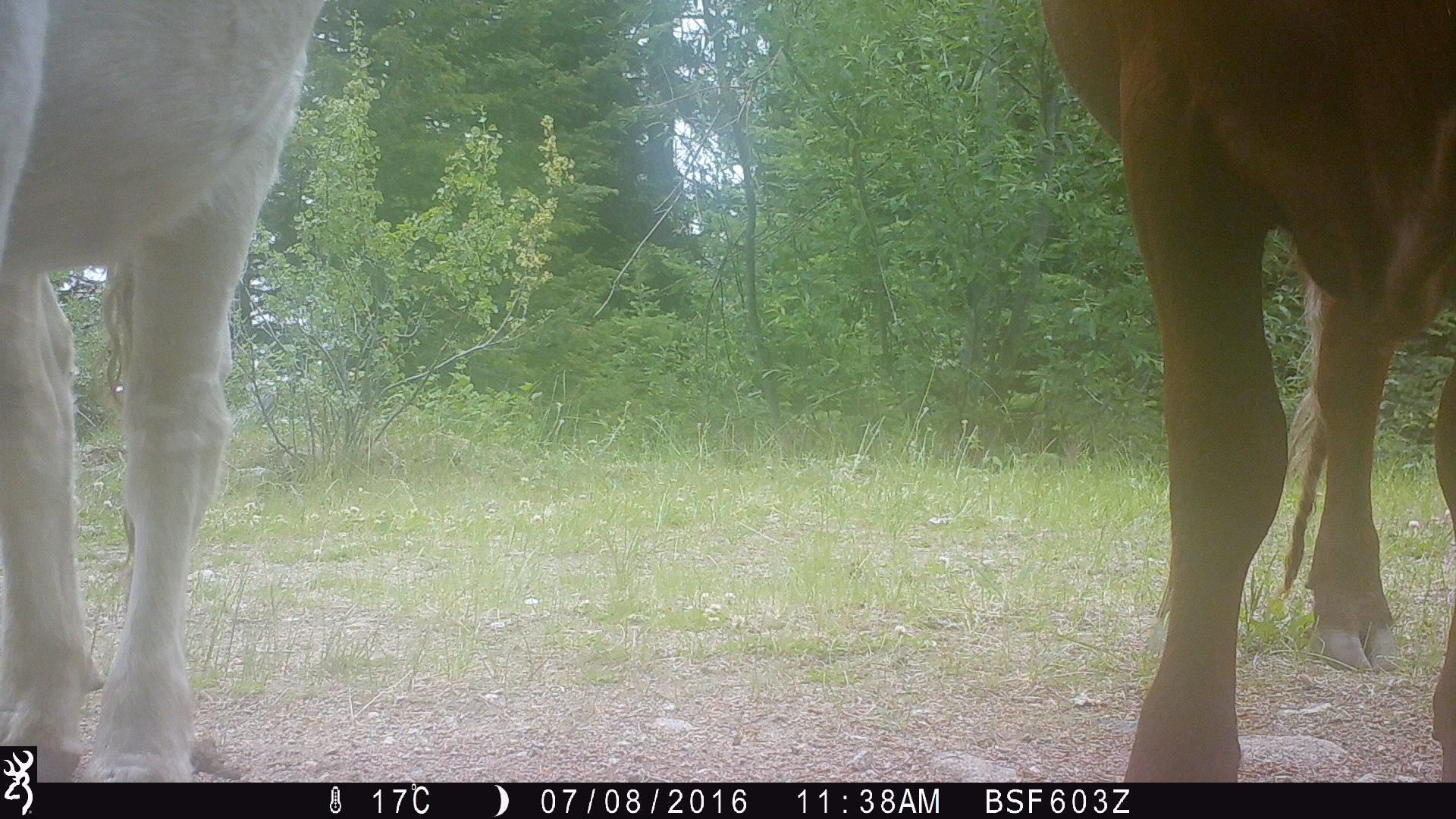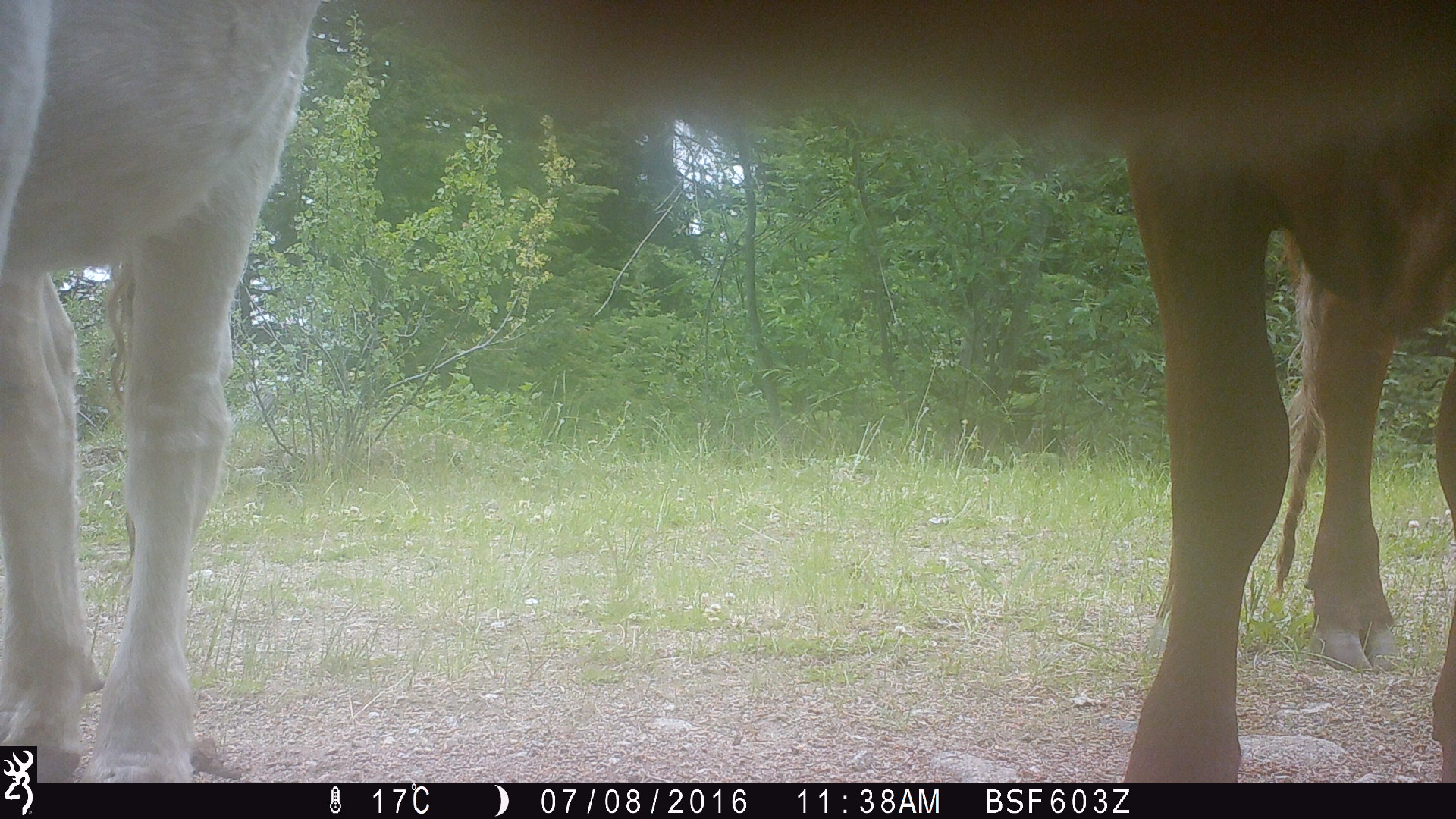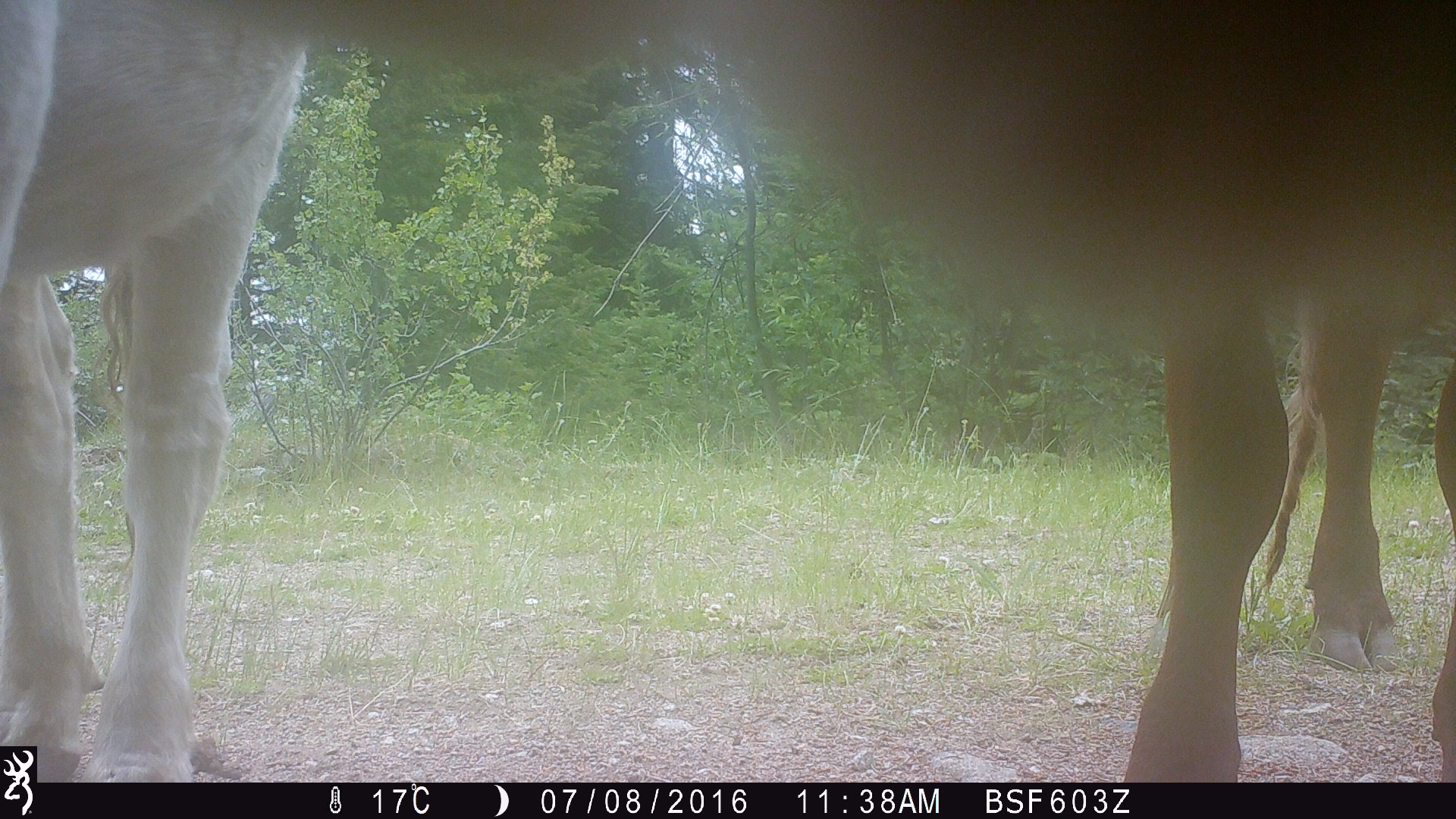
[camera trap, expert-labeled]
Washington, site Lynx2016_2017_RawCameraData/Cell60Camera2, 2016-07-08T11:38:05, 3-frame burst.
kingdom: Animalia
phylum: Chordata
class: Mammalia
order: Artiodactyla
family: Bovidae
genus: Bos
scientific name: Bos taurus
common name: domestic cattle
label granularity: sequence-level